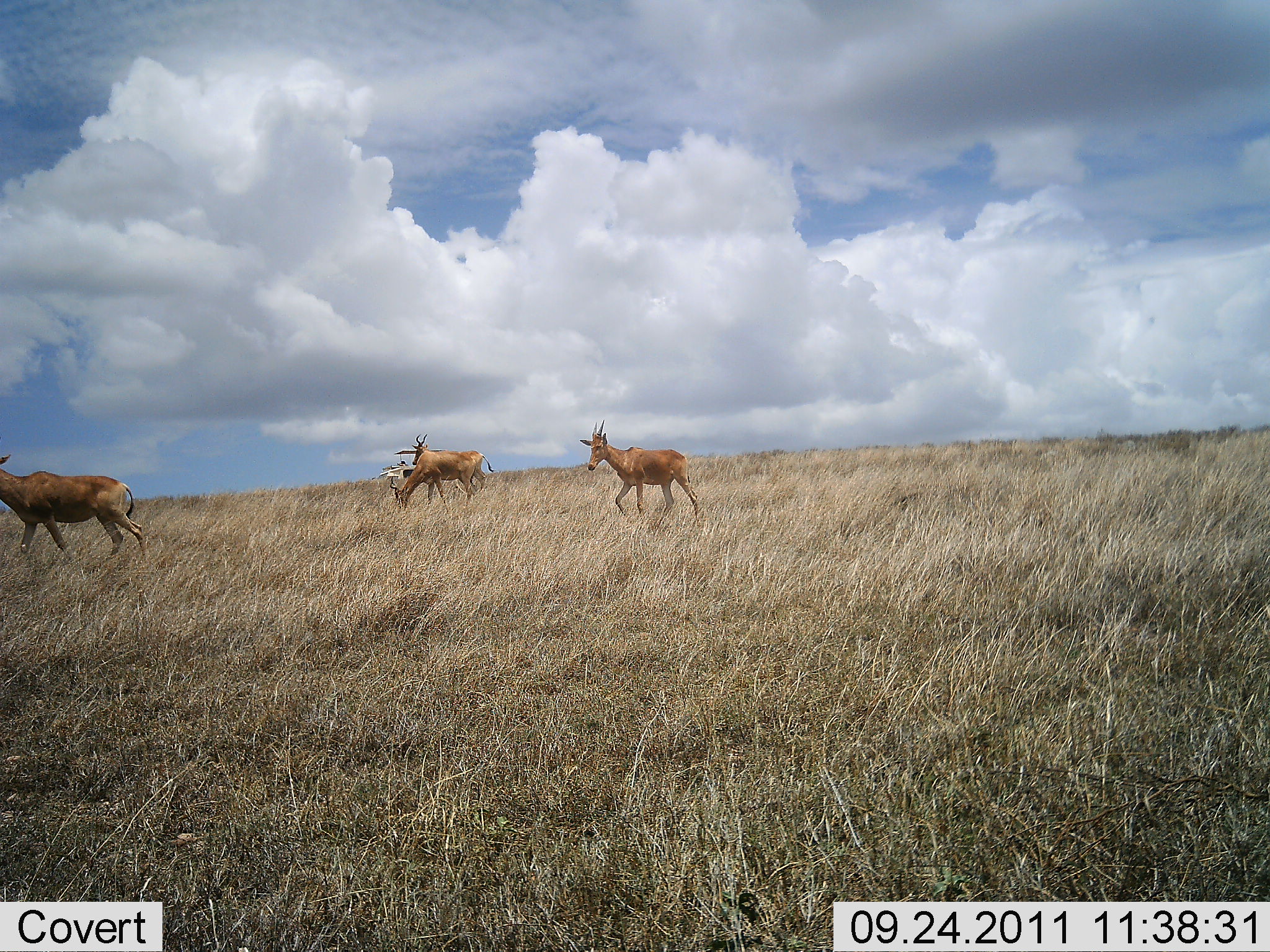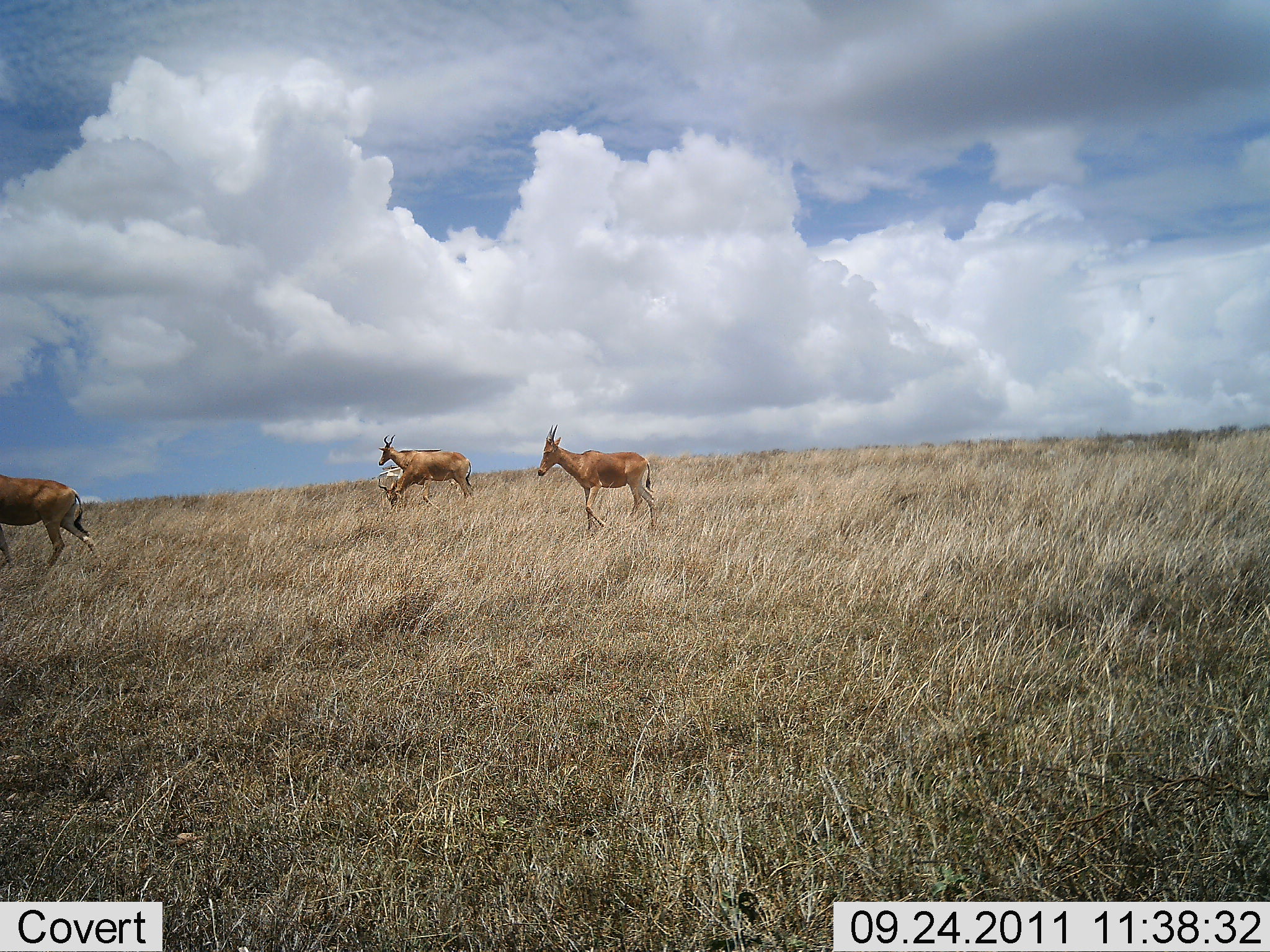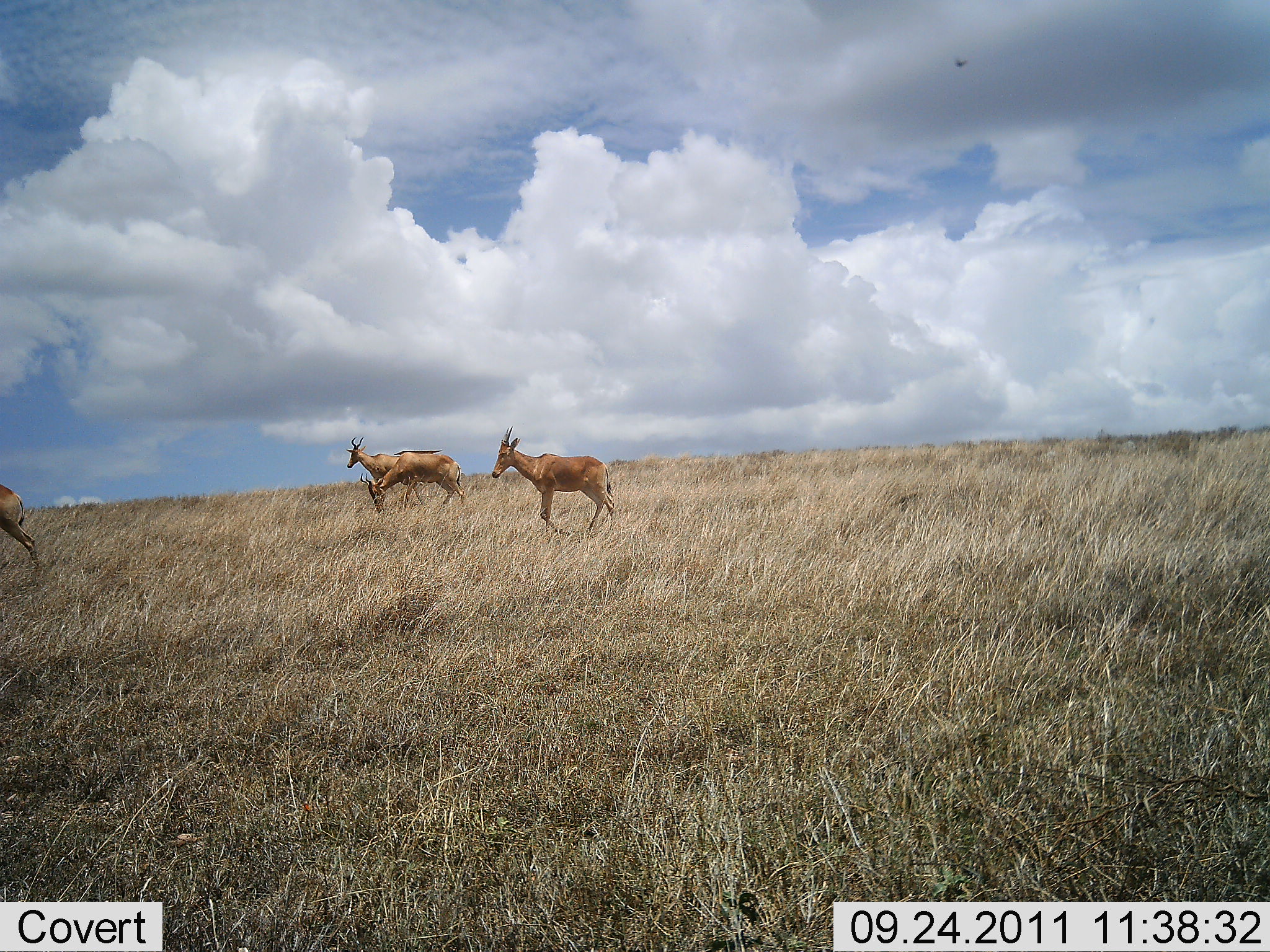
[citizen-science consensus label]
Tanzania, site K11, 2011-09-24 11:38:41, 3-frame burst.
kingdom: Animalia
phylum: Chordata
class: Mammalia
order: Artiodactyla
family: Bovidae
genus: Alcelaphus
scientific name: Alcelaphus buselaphus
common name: hartebeest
Hartebeest (Alcelaphus buselaphus), count 4. Behavior (volunteer vote fractions): standing 0%, resting 0%, moving 100%, interacting 8%. Young present (vote fraction): 0%. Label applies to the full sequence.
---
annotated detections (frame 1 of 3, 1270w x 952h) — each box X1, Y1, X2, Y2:
animal: 0, 453, 147, 560; 580, 420, 701, 526; 389, 450, 477, 513; 412, 433, 496, 496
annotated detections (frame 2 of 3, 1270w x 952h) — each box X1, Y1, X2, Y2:
animal: 537, 423, 657, 533; 0, 473, 104, 570; 378, 450, 473, 510; 379, 434, 441, 472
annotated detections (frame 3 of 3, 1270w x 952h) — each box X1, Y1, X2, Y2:
animal: 492, 425, 617, 542; 360, 452, 465, 512; 0, 483, 39, 569; 345, 436, 401, 478